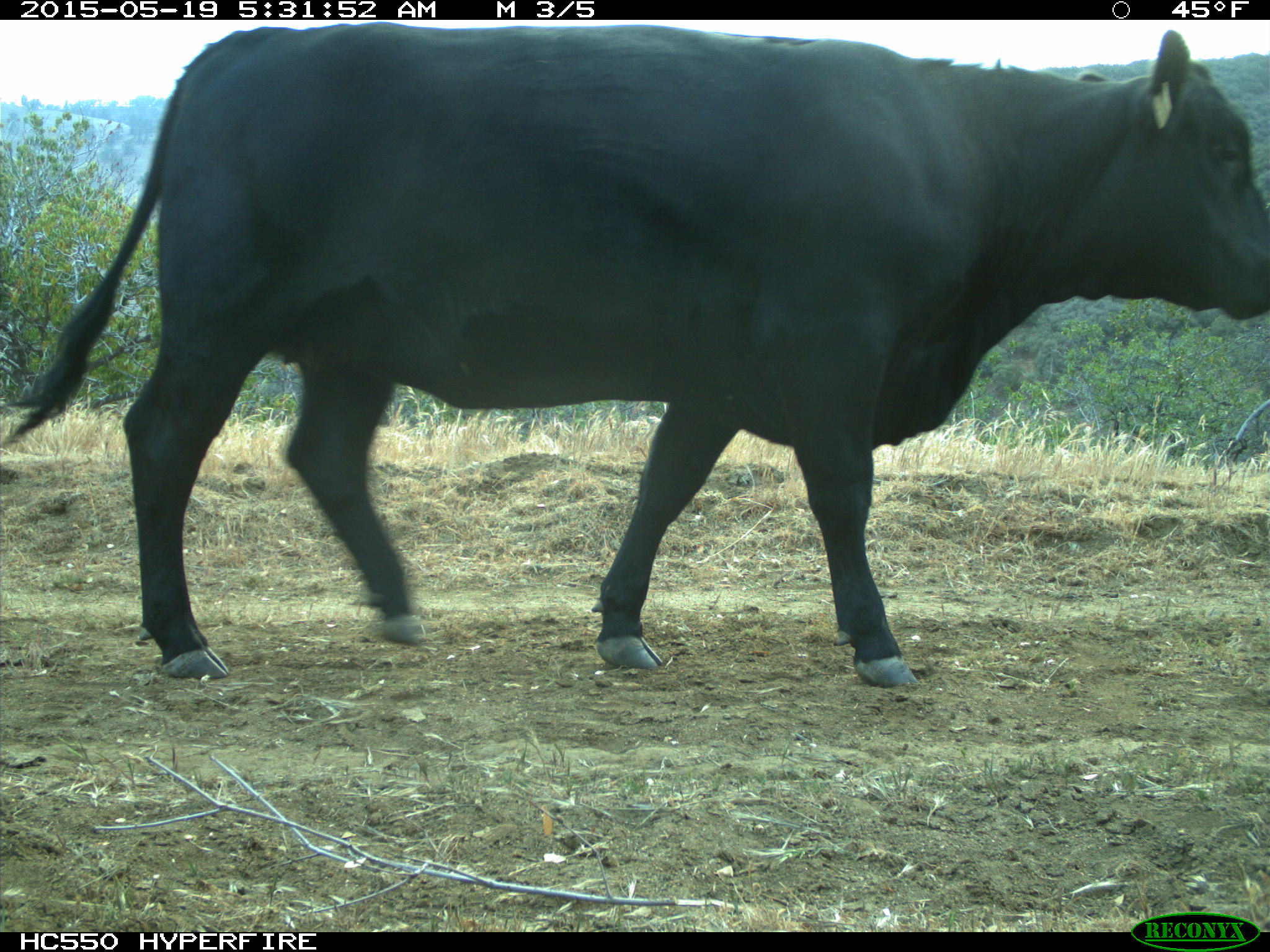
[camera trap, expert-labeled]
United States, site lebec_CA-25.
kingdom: Animalia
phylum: Chordata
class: Mammalia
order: Artiodactyla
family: Bovidae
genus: Bos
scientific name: Bos taurus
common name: domestic cow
Bos taurus (domestic cow).